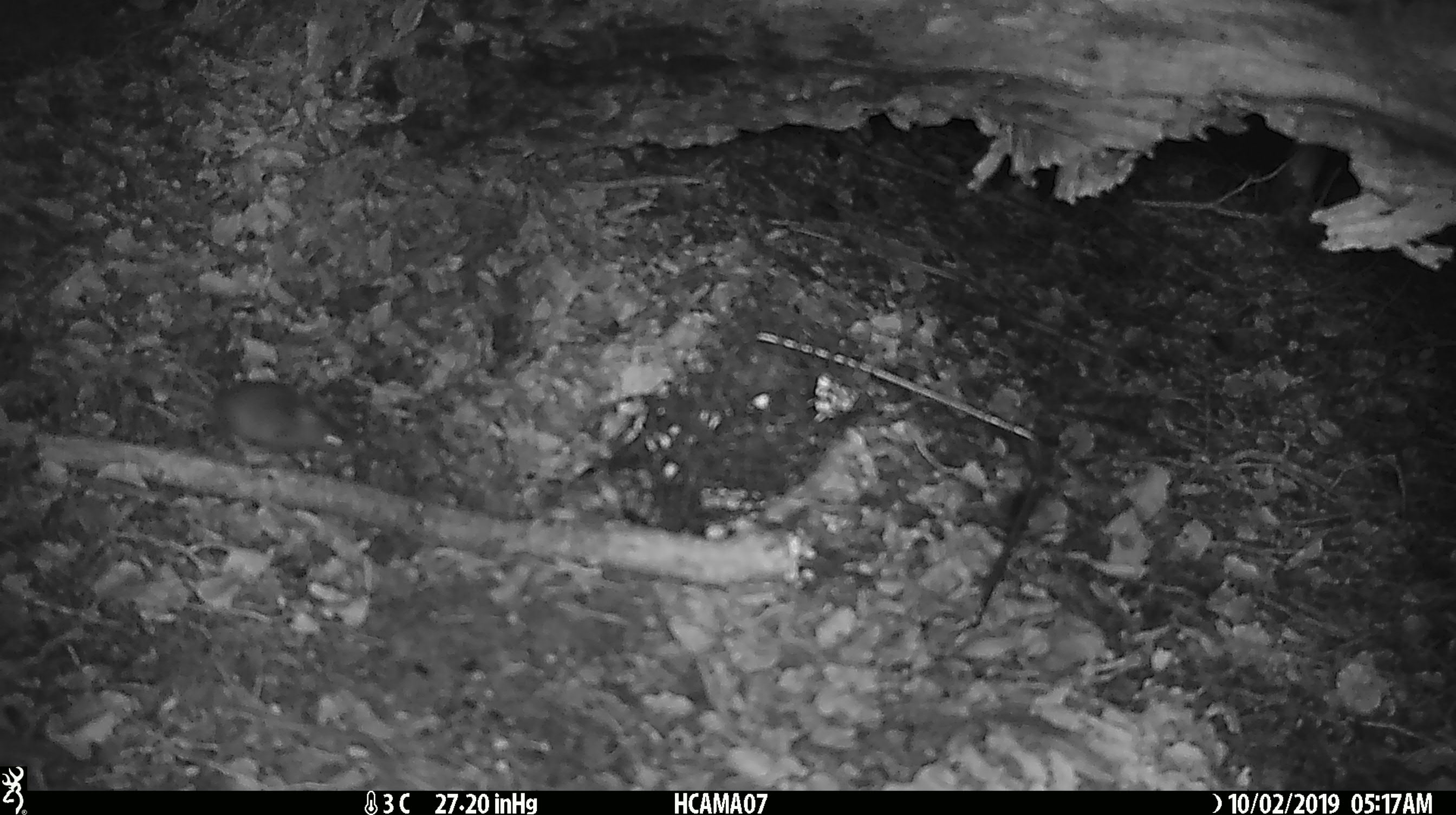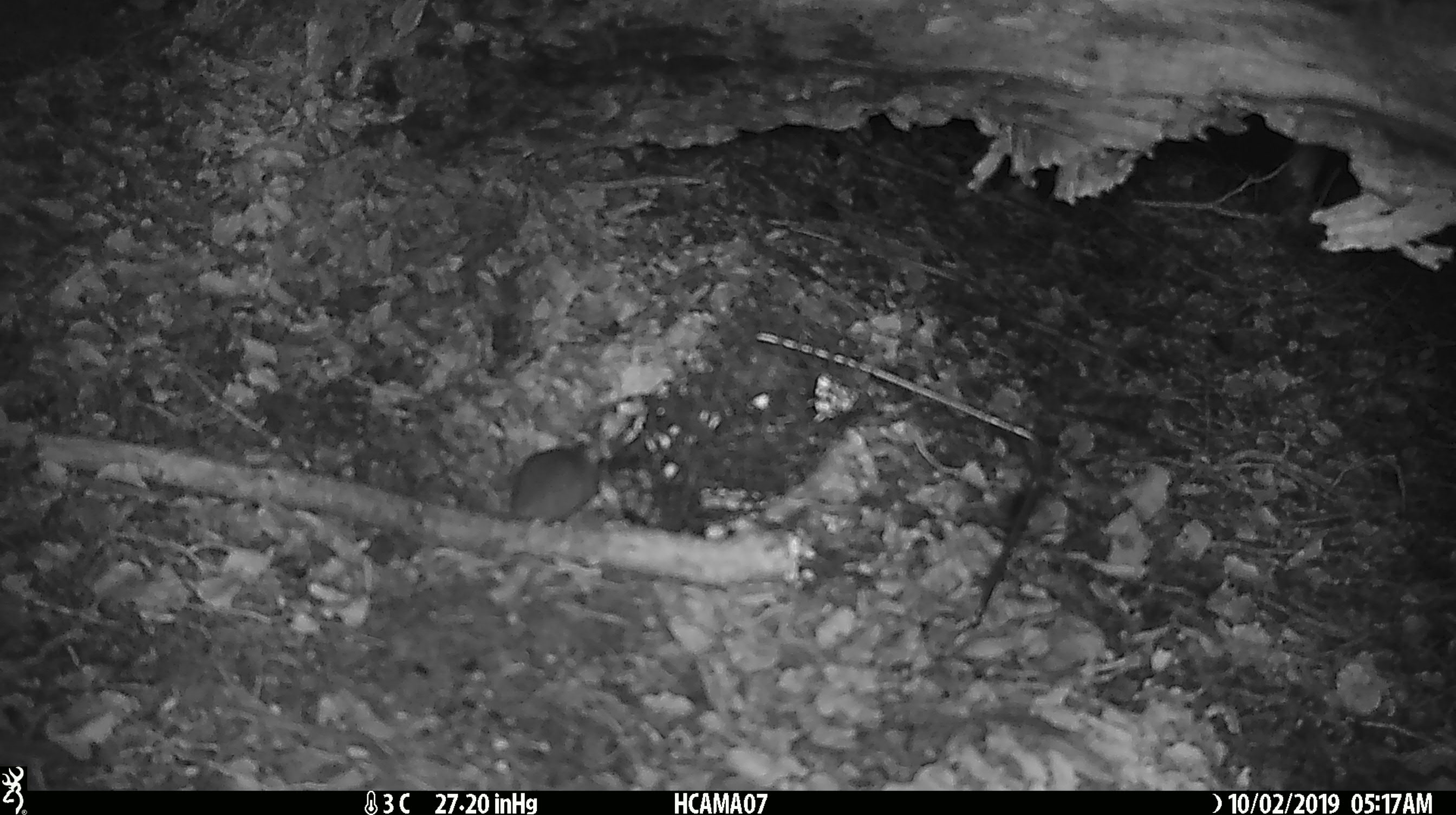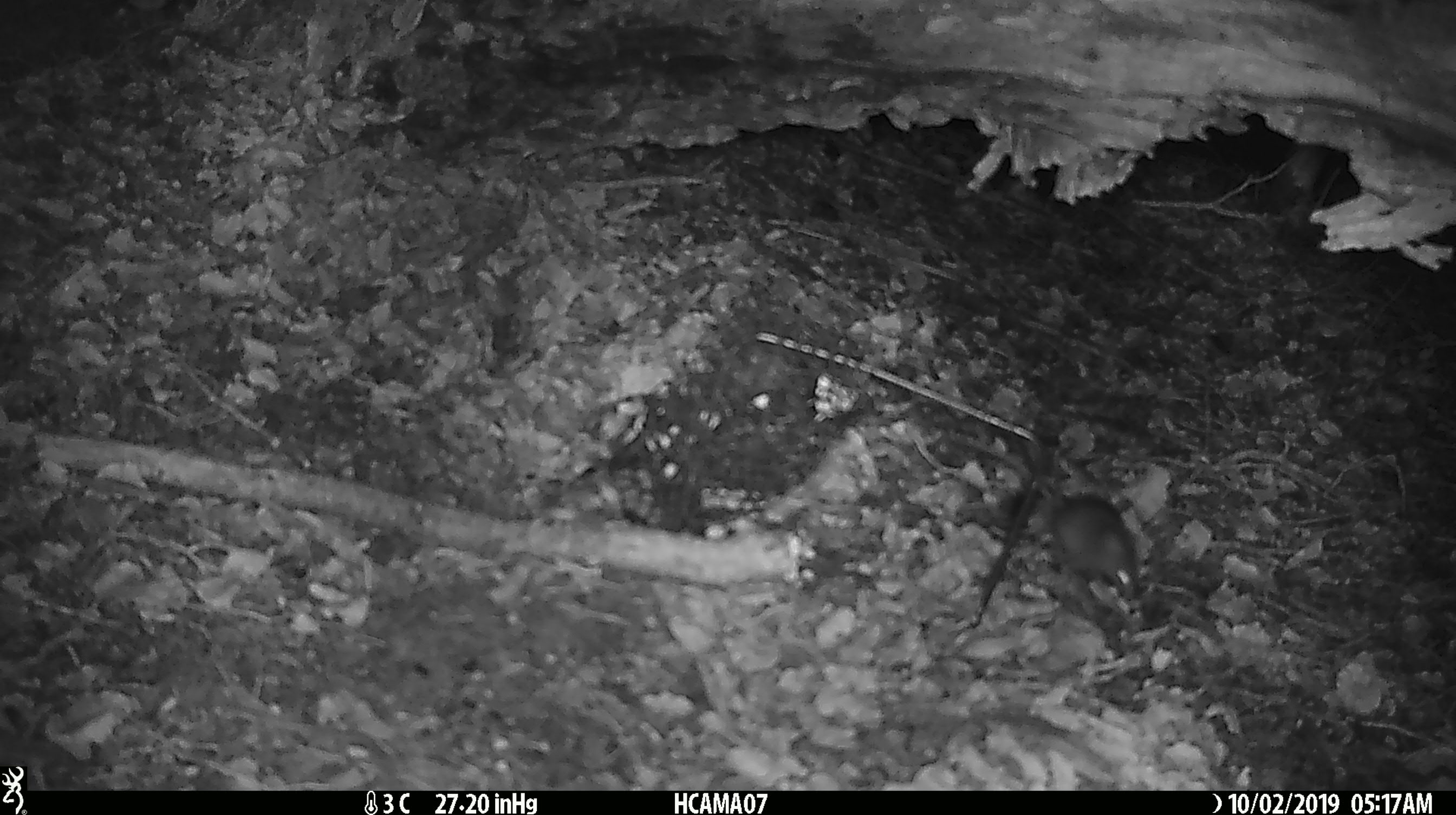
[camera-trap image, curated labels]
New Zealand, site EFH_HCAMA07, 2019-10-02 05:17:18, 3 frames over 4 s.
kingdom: Animalia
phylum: Chordata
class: Mammalia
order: Rodentia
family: Muridae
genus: Mus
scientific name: Mus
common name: mouse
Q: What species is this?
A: Mouse (Mus).